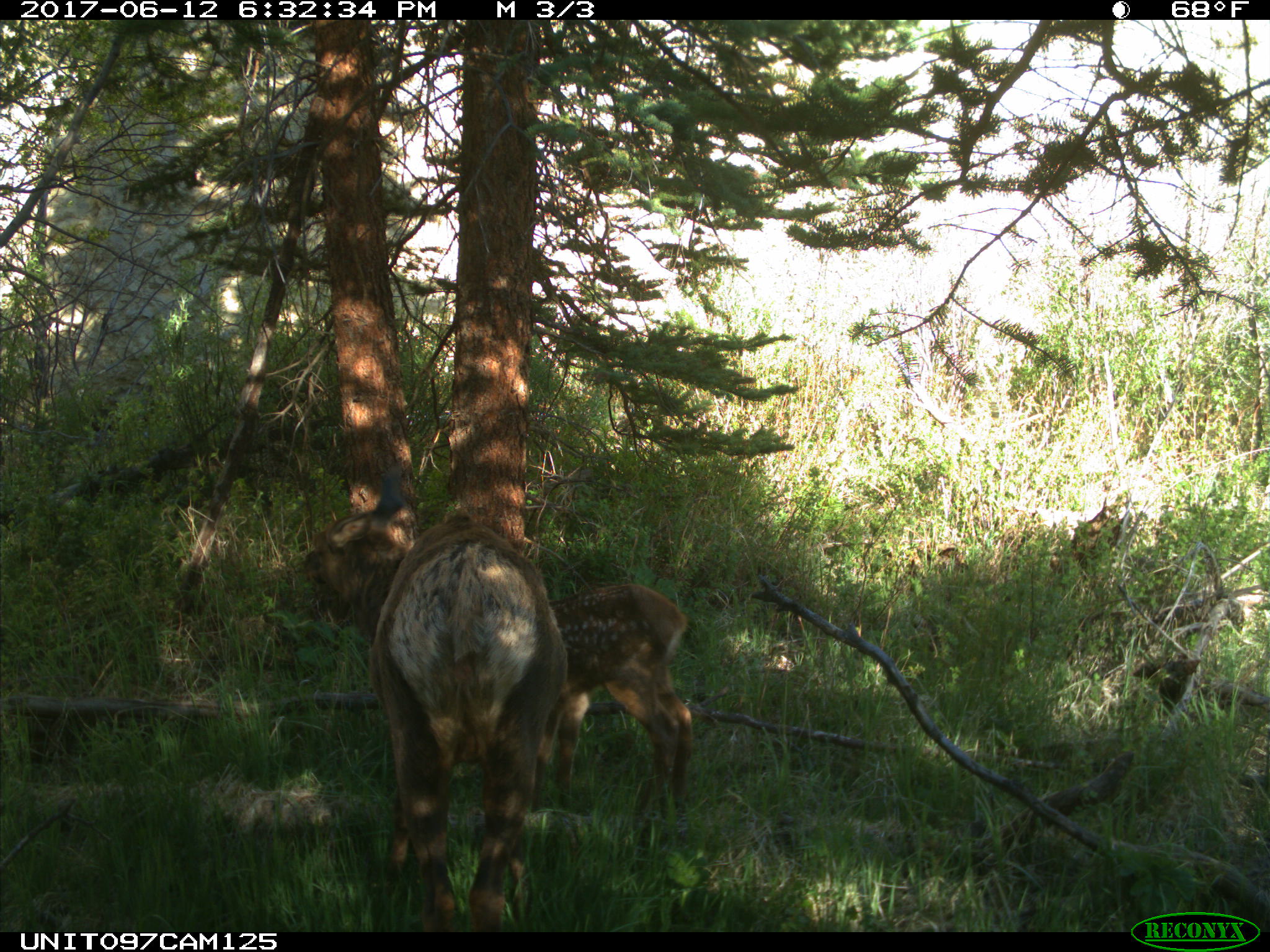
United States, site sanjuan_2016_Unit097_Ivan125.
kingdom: Animalia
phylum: Chordata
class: Mammalia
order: Artiodactyla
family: Cervidae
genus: Cervus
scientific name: Cervus elaphus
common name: red deer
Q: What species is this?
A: Cervus elaphus (red deer).